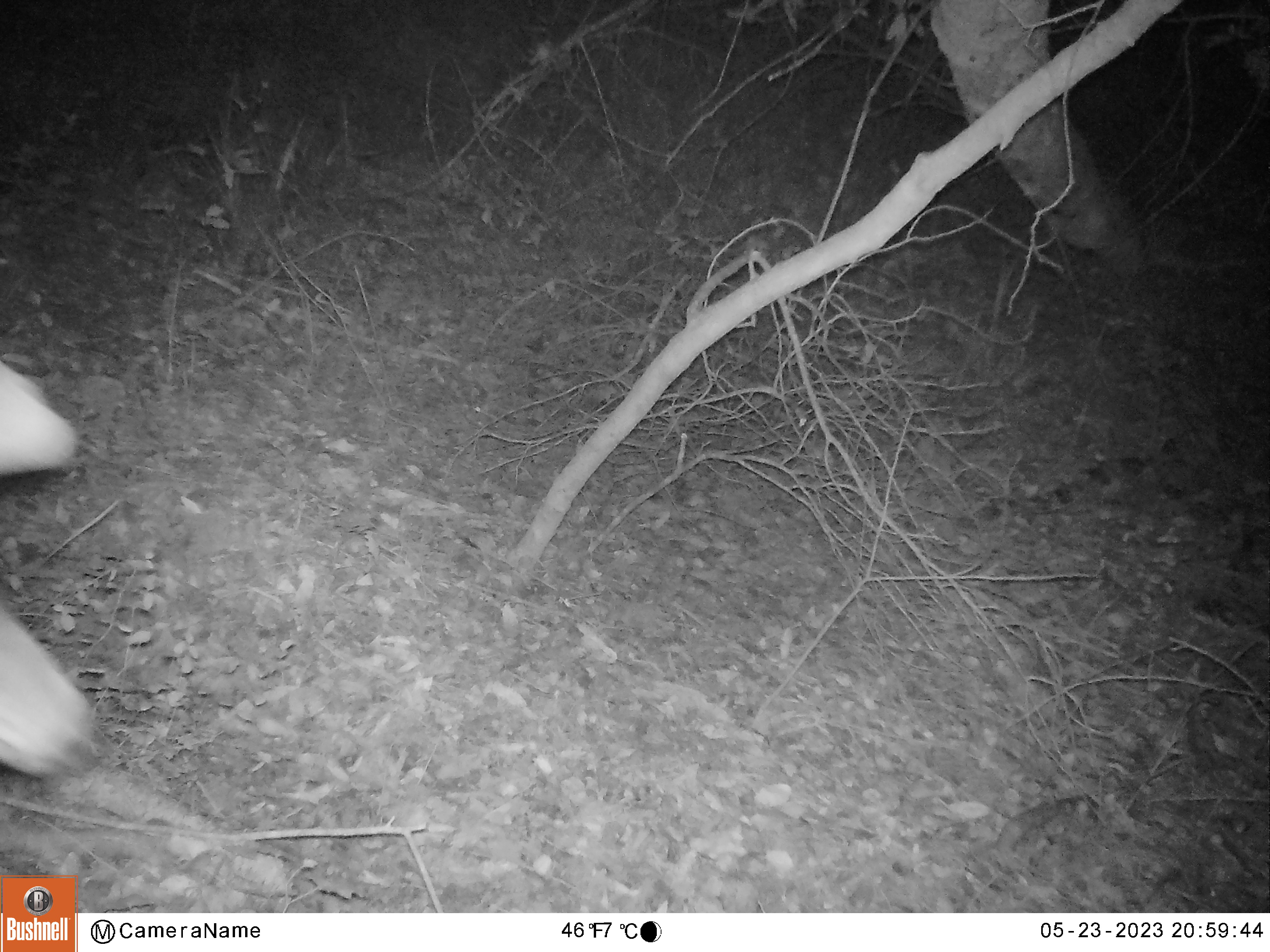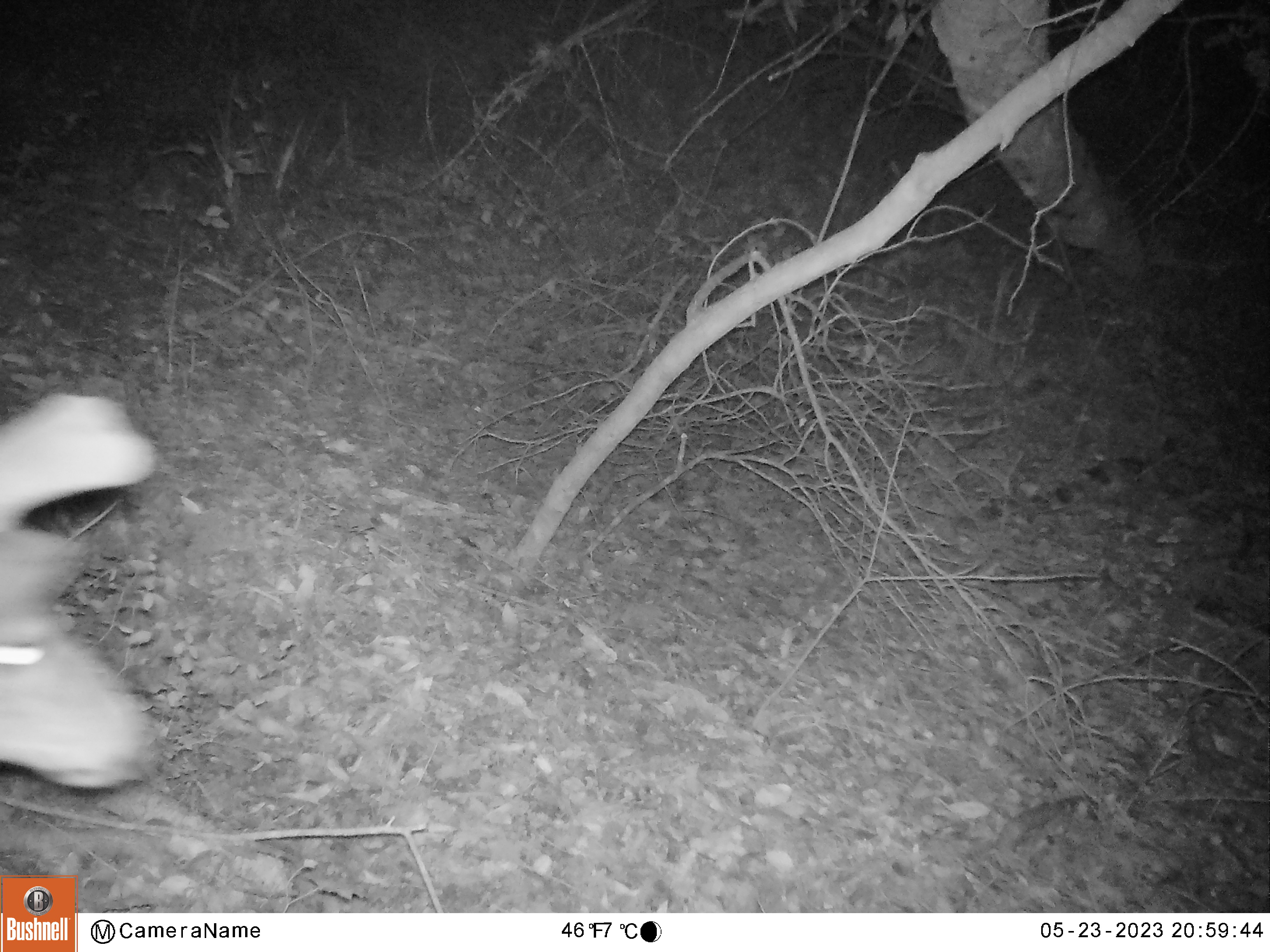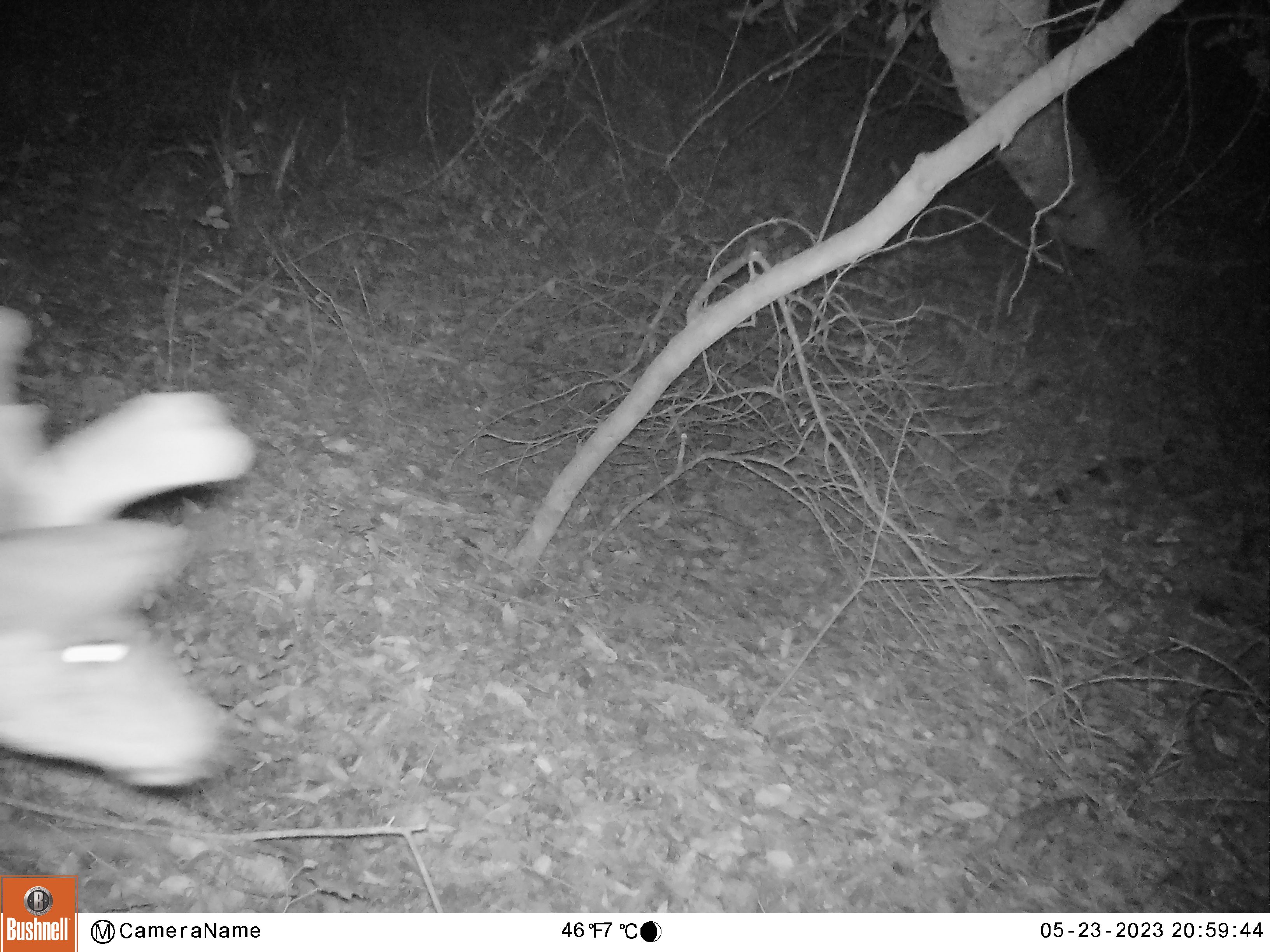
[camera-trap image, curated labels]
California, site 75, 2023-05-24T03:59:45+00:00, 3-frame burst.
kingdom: Animalia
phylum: Chordata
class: Mammalia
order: Artiodactyla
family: Cervidae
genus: Odocoileus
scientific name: Odocoileus hemionus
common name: mule deer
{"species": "mule deer (Odocoileus hemionus)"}